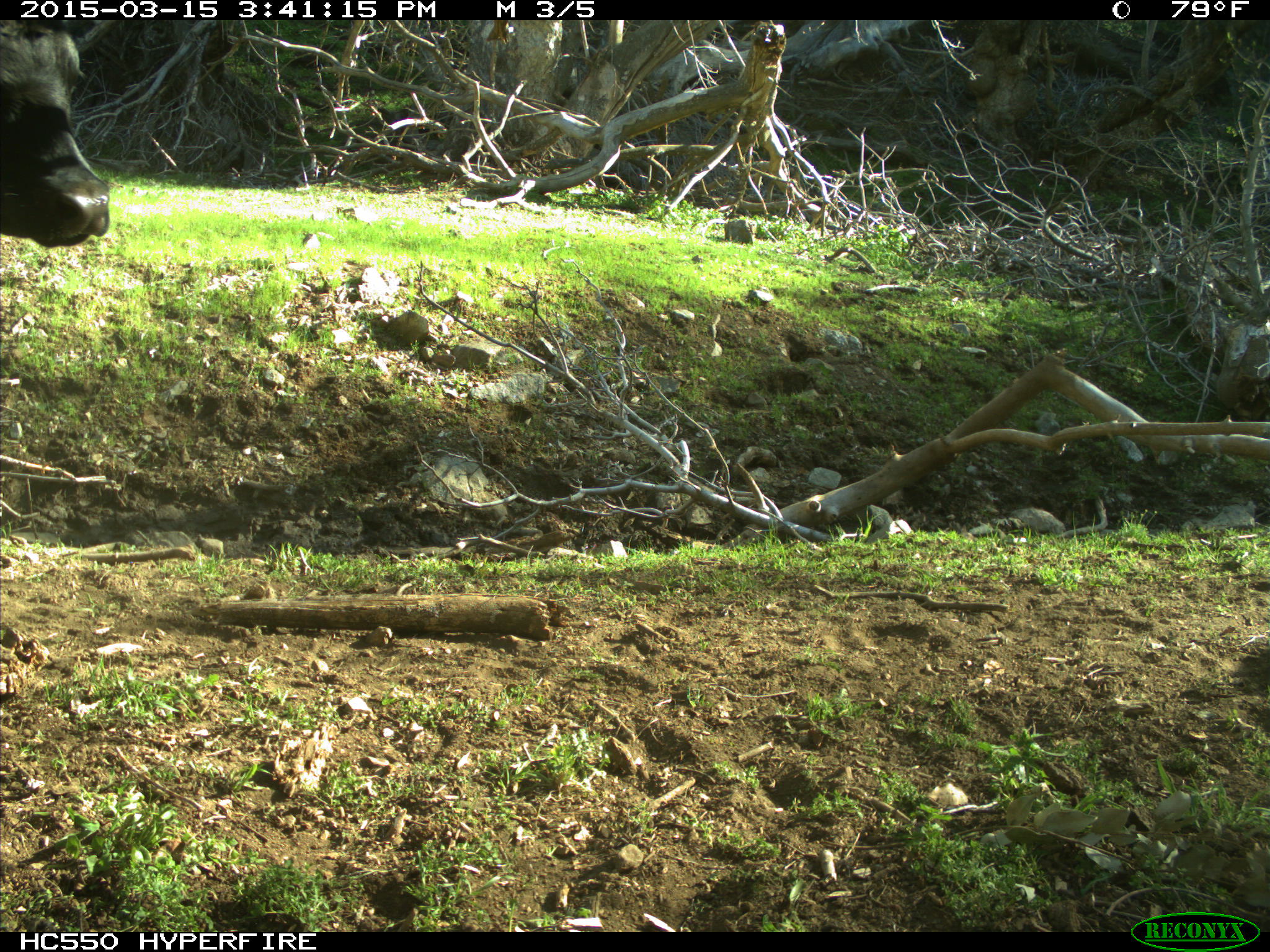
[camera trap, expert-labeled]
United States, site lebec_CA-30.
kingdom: Animalia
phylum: Chordata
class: Mammalia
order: Artiodactyla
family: Bovidae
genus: Bos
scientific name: Bos taurus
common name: domestic cow